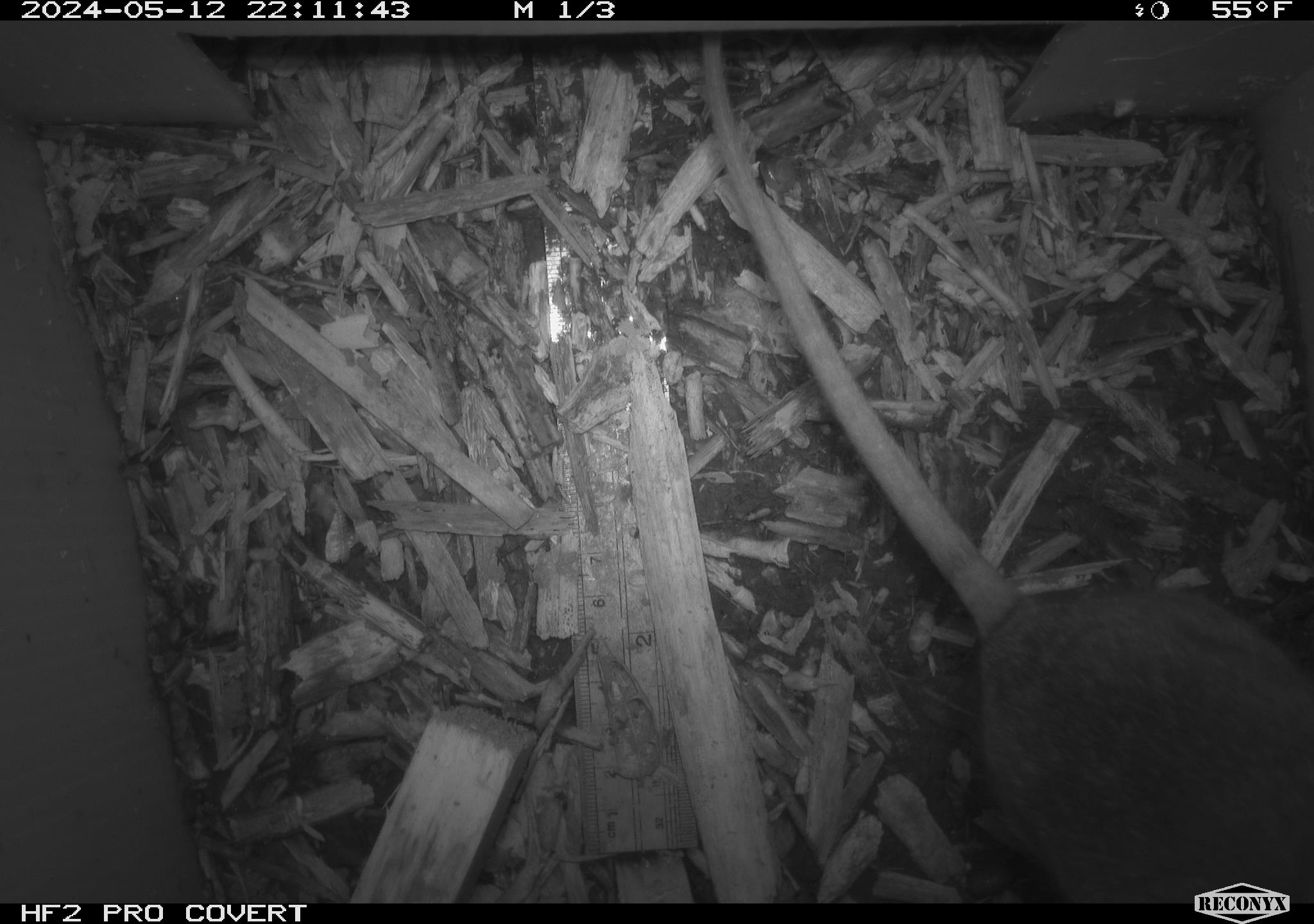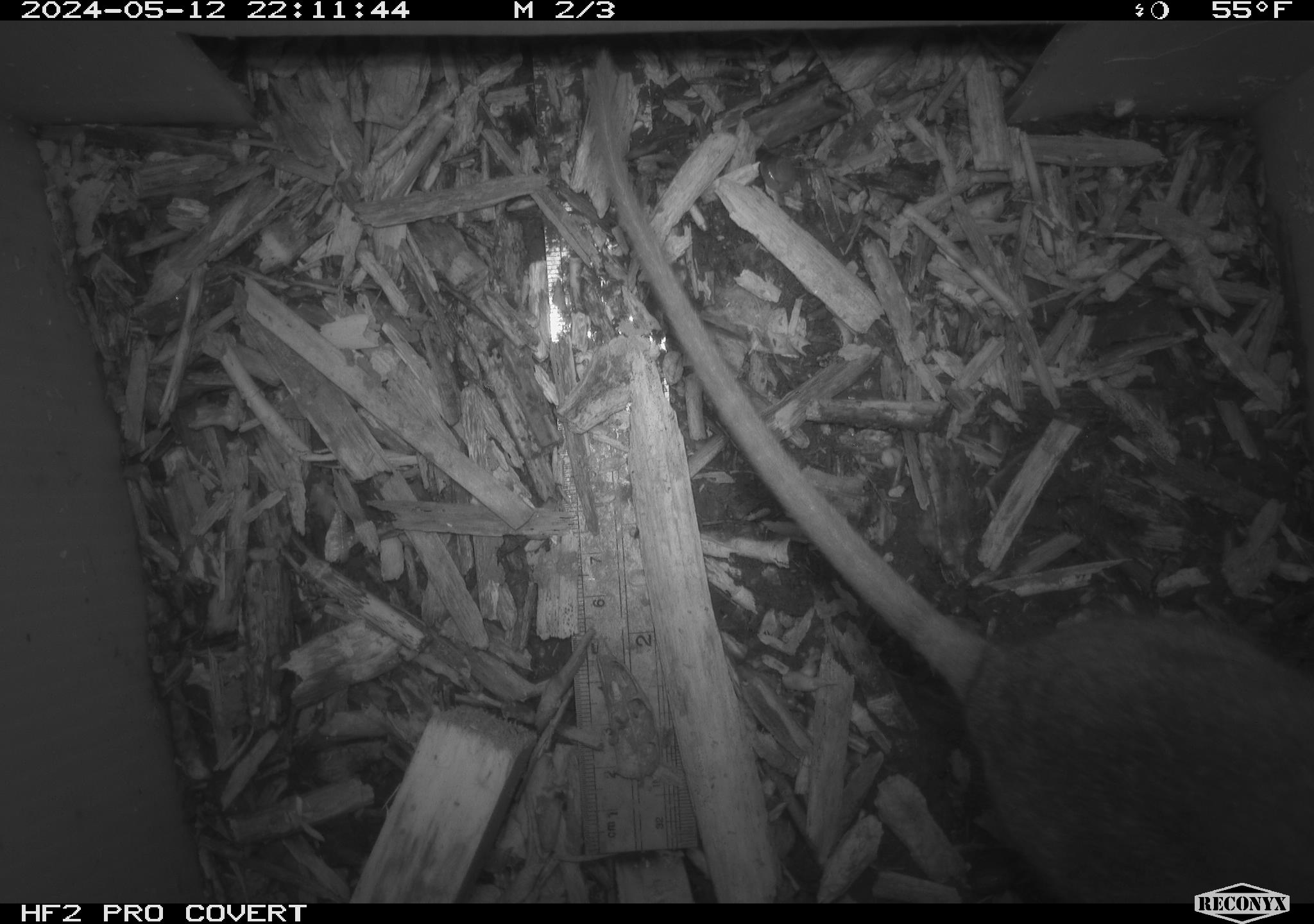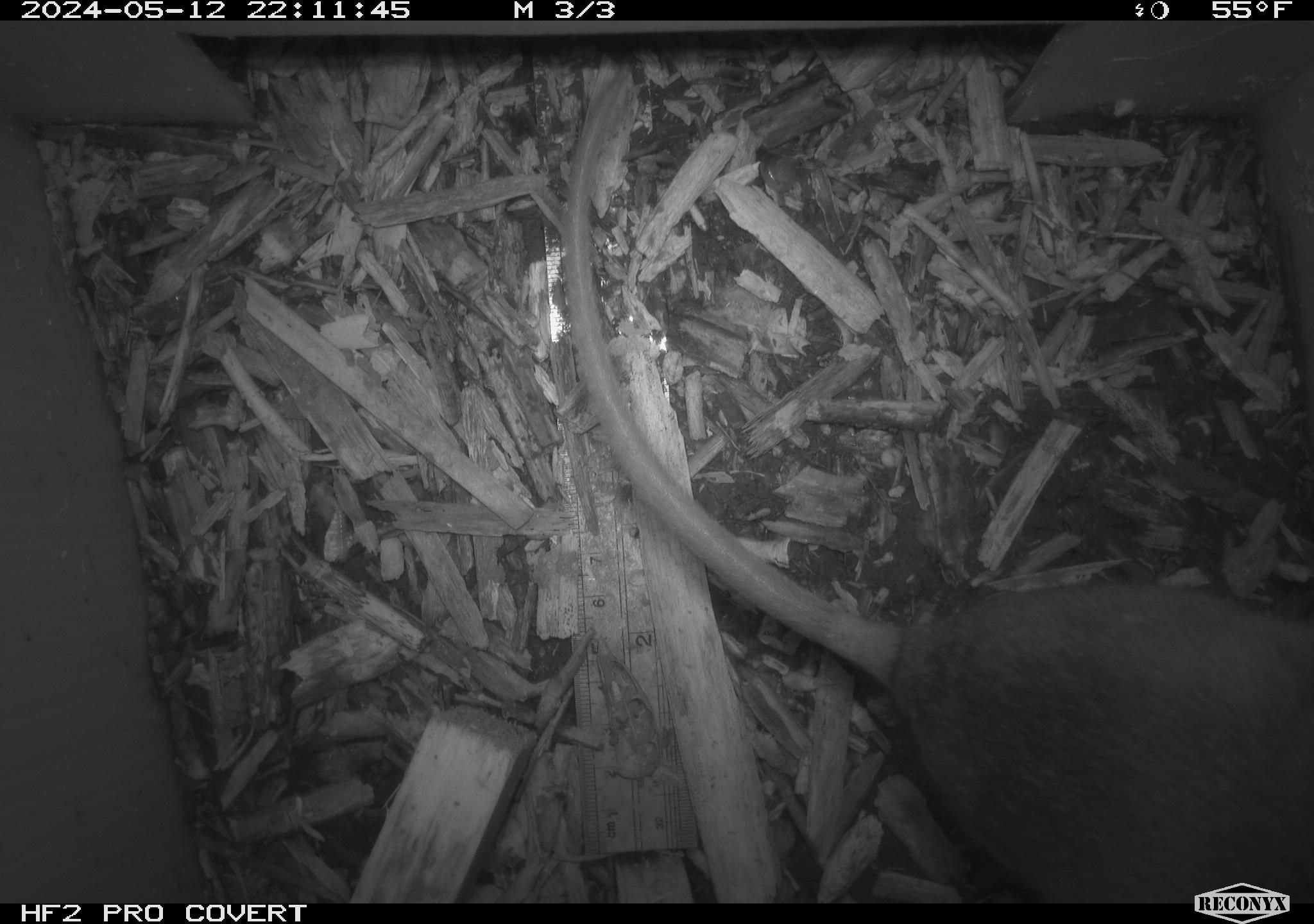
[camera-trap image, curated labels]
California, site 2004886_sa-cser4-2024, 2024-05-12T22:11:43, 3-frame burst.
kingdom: Animalia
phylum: Chordata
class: Mammalia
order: Rodentia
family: Muridae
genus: Rattus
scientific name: Rattus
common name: rat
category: rattus species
Rattus species (rat) (Rattus).